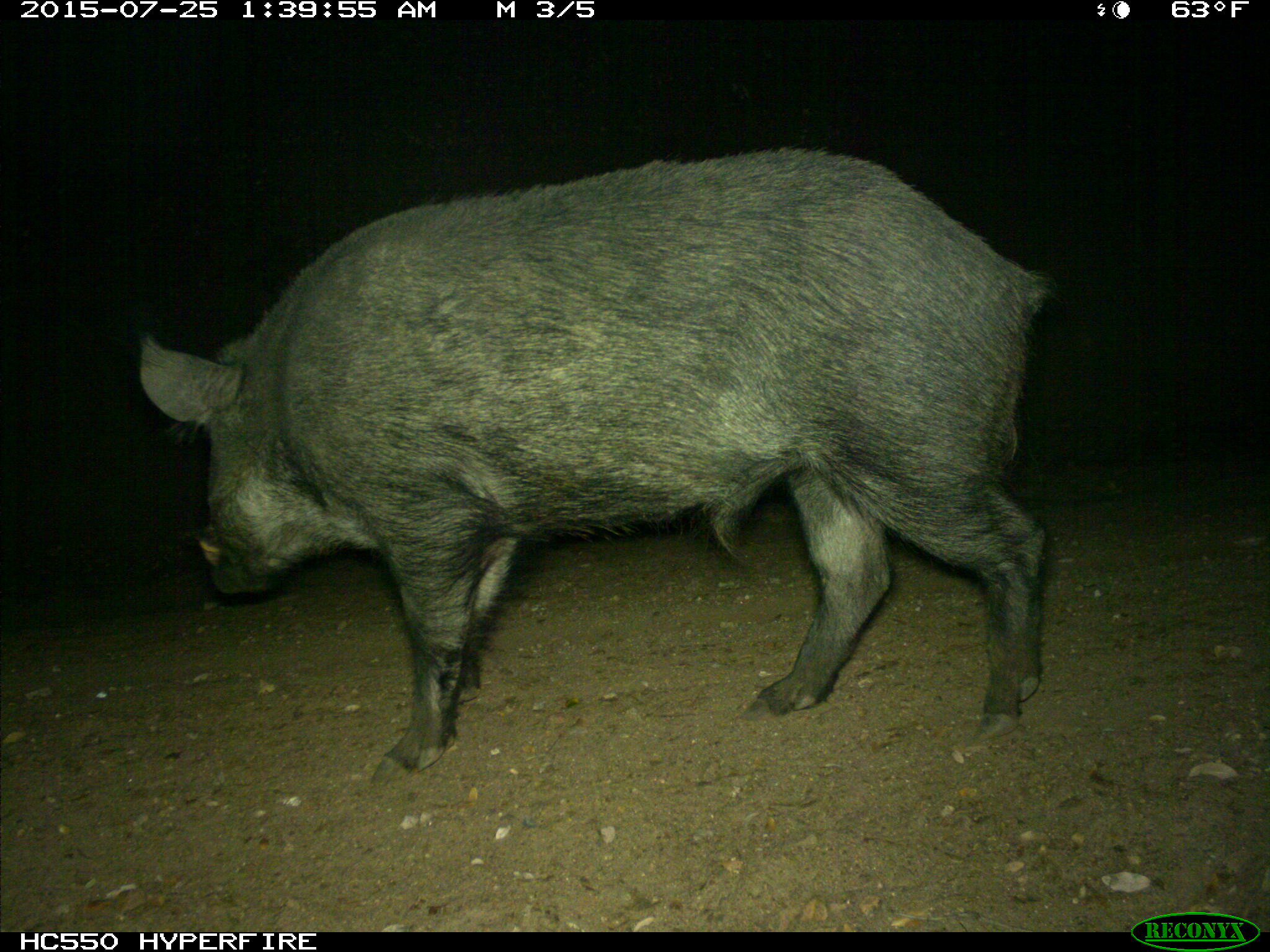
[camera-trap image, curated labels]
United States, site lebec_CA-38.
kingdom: Animalia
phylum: Chordata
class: Mammalia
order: Artiodactyla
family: Suidae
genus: Sus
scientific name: Sus scrofa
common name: wild boar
Sus scrofa (wild boar).